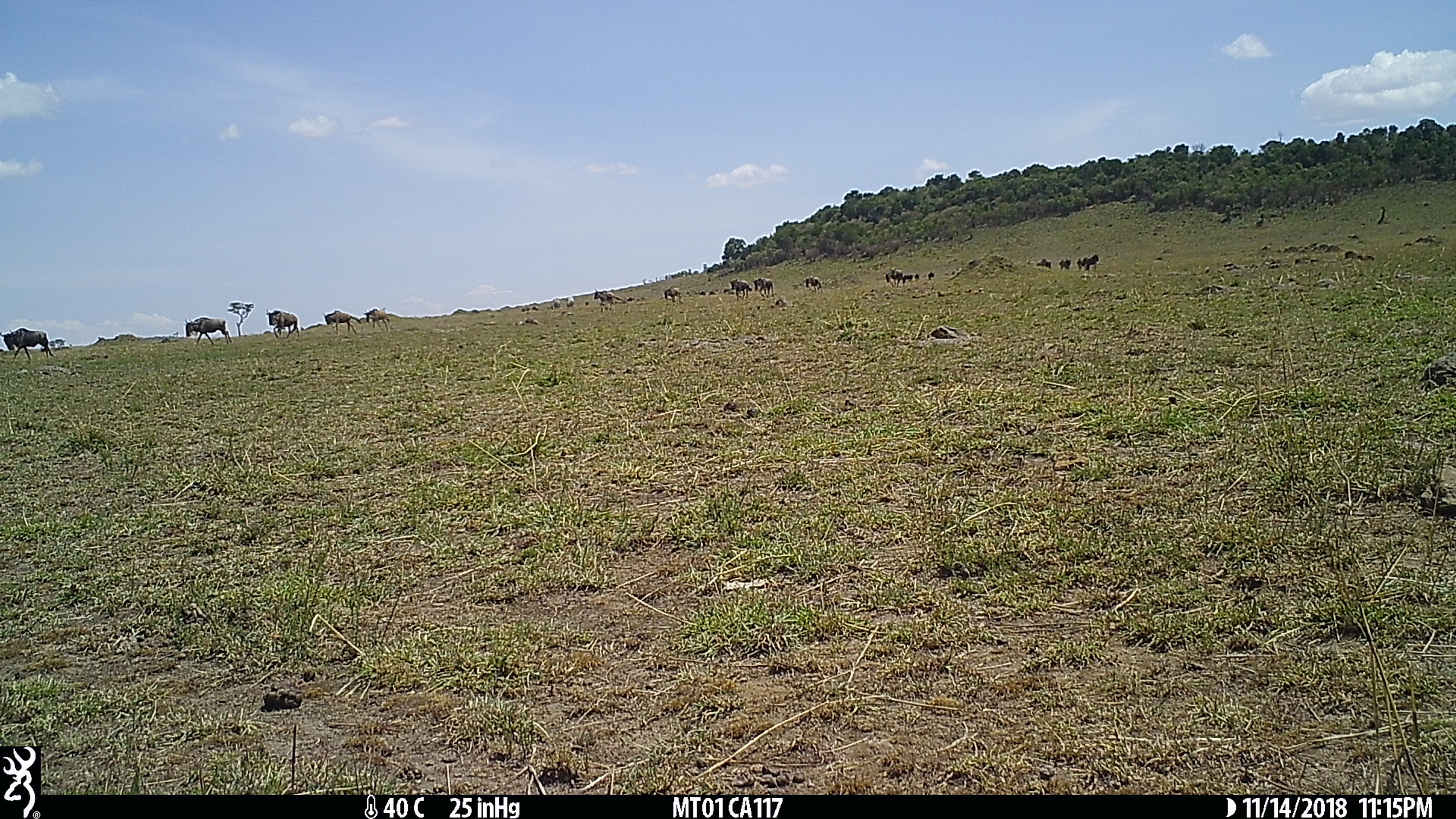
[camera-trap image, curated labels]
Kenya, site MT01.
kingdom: Animalia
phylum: Chordata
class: Mammalia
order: Artiodactyla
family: Bovidae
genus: Connochaetes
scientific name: Connochaetes taurinus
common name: blue wildebeest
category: wildebeest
Wildebeest (blue wildebeest) (Connochaetes taurinus).